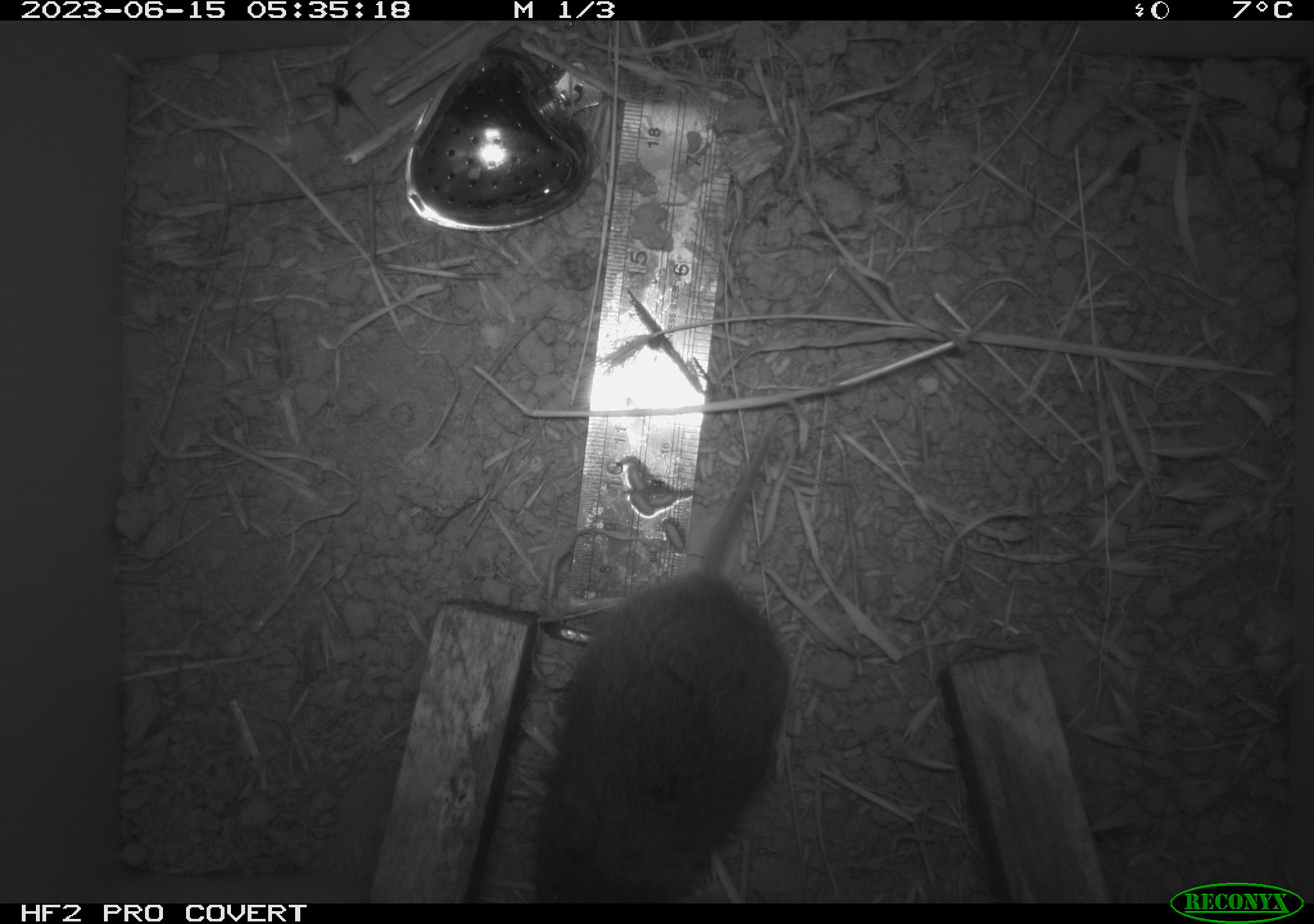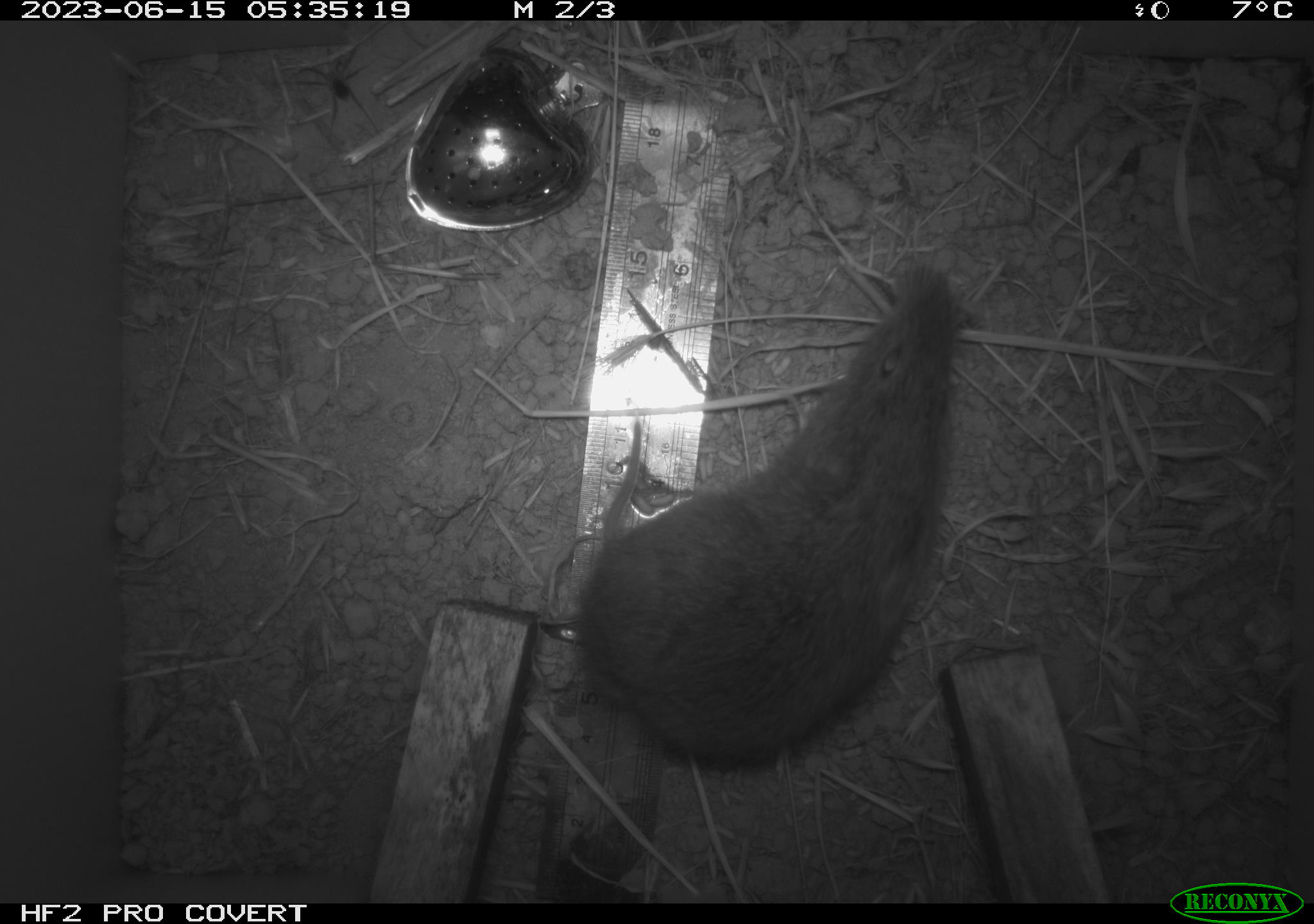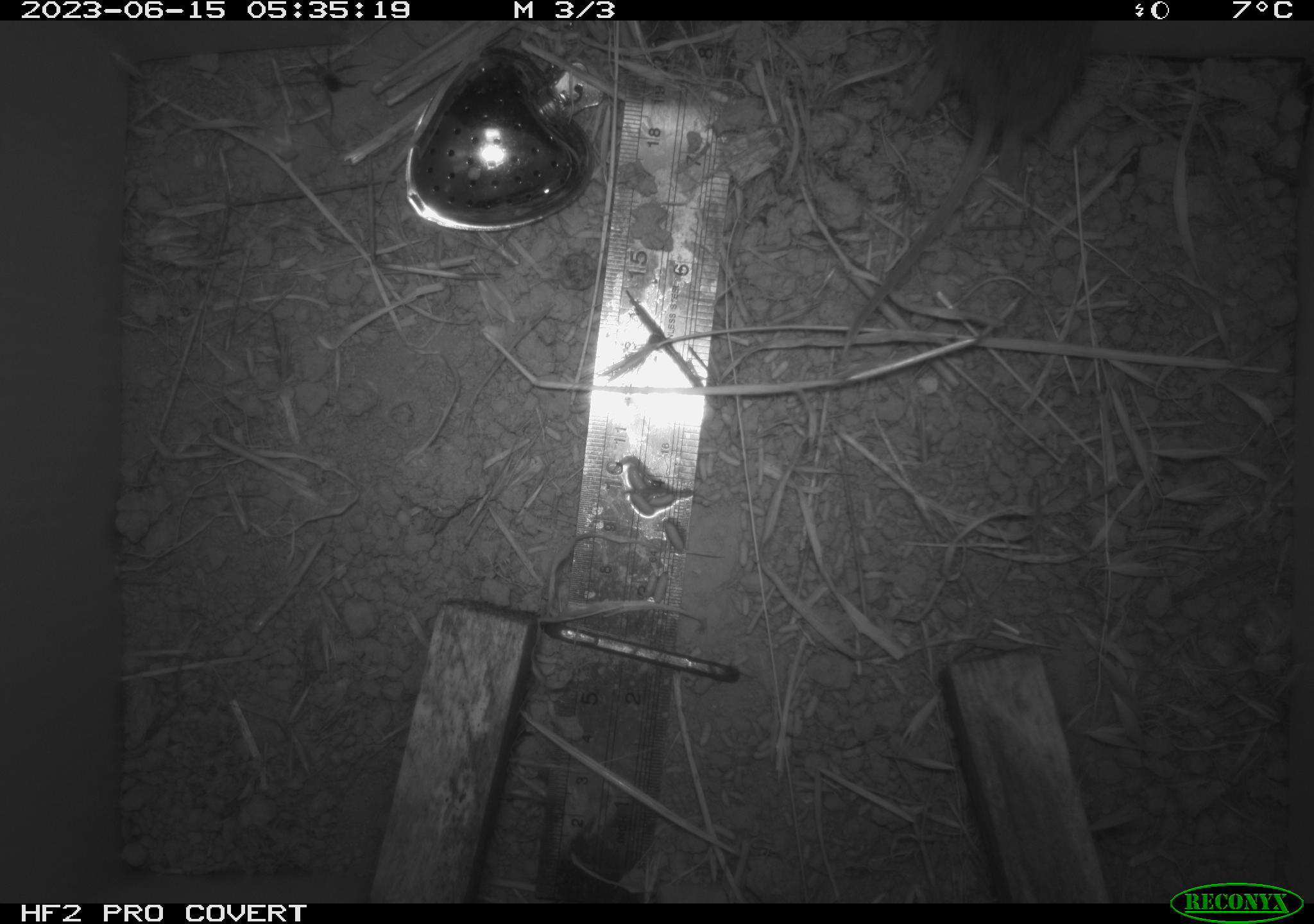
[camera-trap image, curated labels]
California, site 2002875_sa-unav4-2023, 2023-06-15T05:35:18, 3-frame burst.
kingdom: Animalia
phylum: Chordata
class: Mammalia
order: Rodentia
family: Cricetidae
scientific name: Arvicolinae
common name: voles, lemmings, and muskrats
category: arvicolinae subfamily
Arvicolinae subfamily (voles, lemmings, and muskrats) (Arvicolinae).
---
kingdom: Animalia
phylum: Chordata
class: Mammalia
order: Rodentia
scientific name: Rodentia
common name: mouse species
Mouse species (Rodentia).